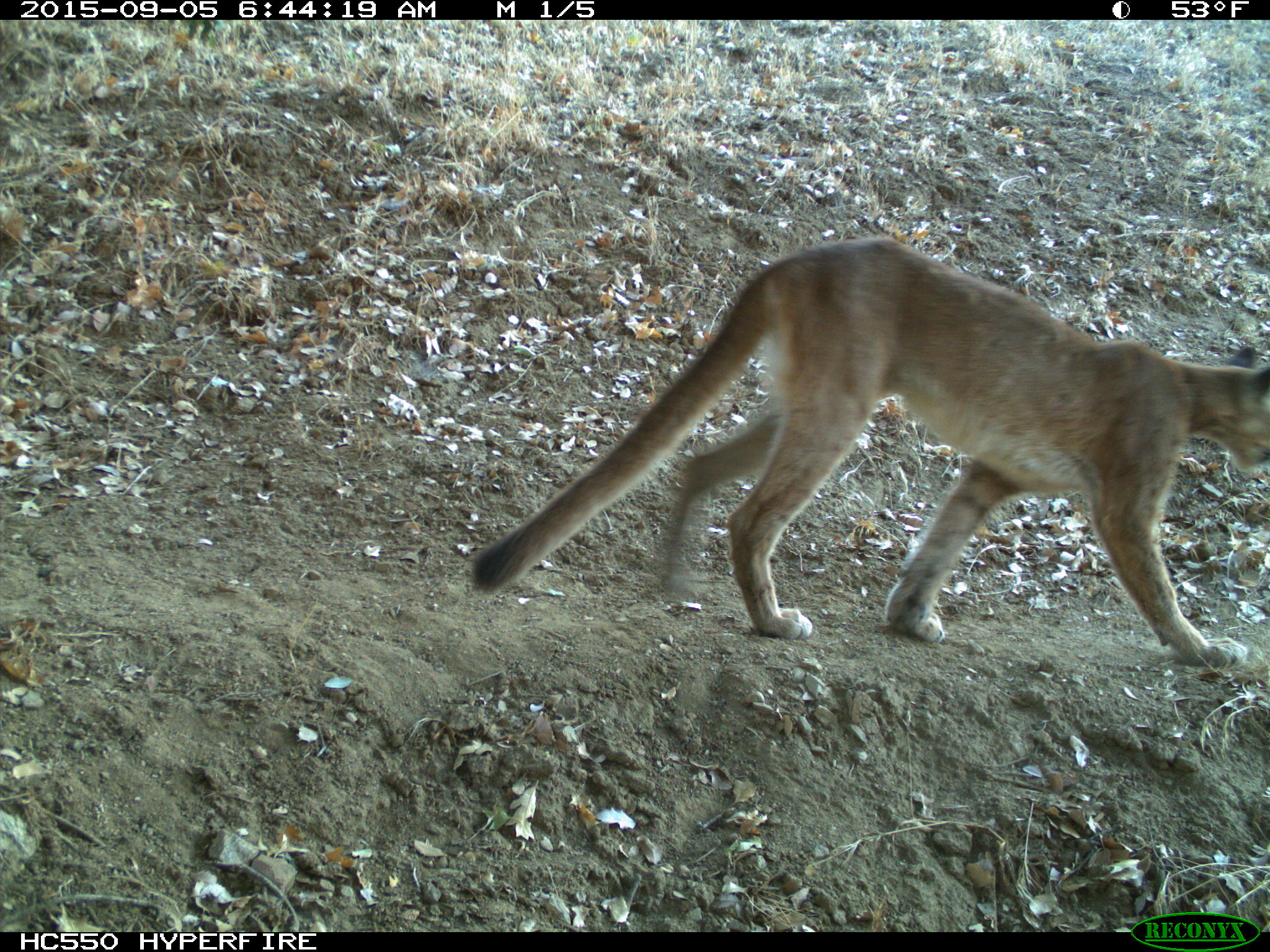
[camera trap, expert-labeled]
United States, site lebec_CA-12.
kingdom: Animalia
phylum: Chordata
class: Mammalia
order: Carnivora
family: Felidae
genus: Puma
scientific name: Puma concolor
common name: mountain lion